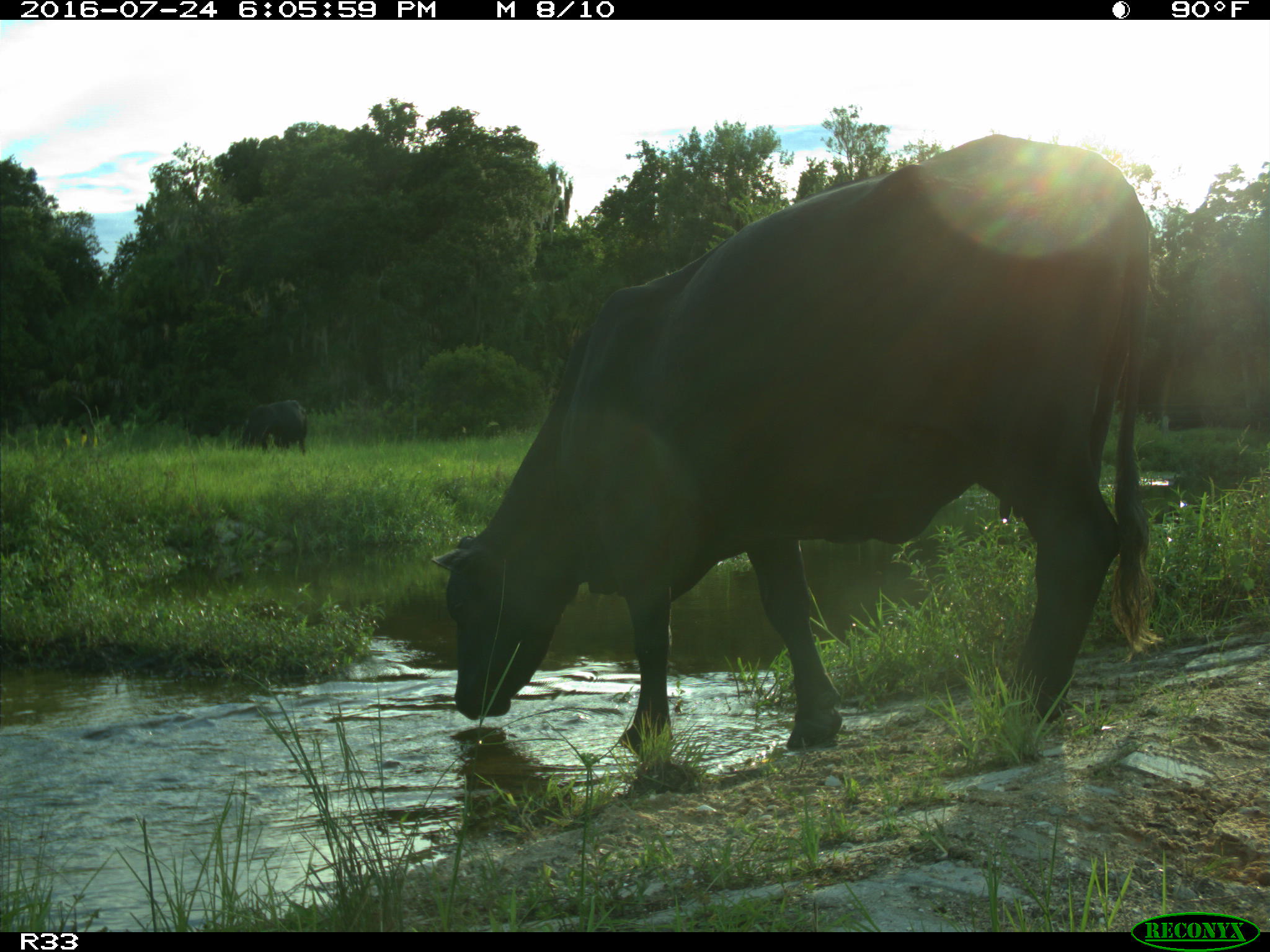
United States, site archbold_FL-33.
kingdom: Animalia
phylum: Chordata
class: Mammalia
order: Artiodactyla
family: Bovidae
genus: Bos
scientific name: Bos taurus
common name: domestic cow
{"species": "Bos taurus (domestic cow)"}